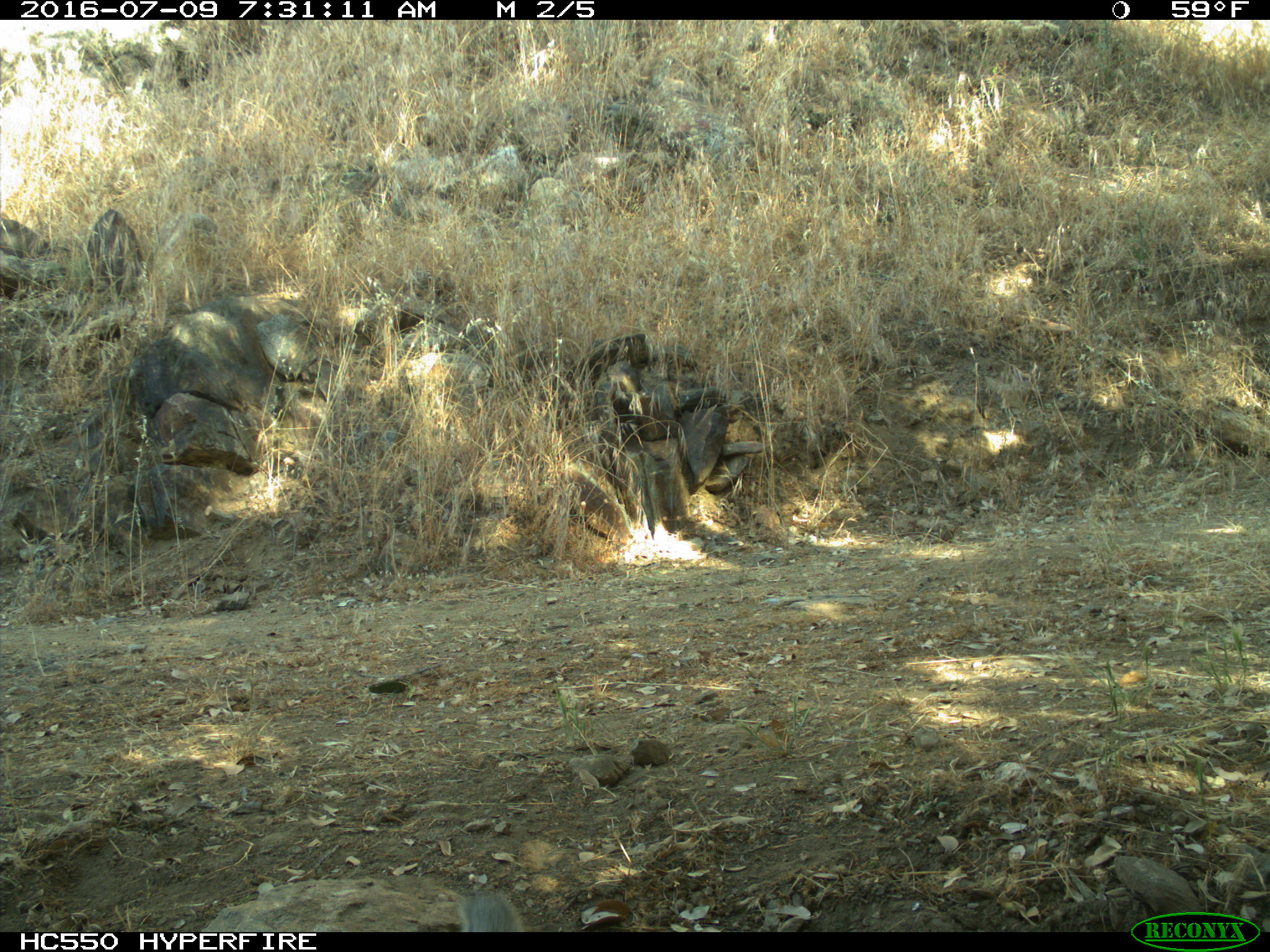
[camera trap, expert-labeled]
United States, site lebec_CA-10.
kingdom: Animalia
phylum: Chordata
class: Mammalia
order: Rodentia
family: Sciuridae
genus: Otospermophilus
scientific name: Otospermophilus beecheyi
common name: california ground squirrel